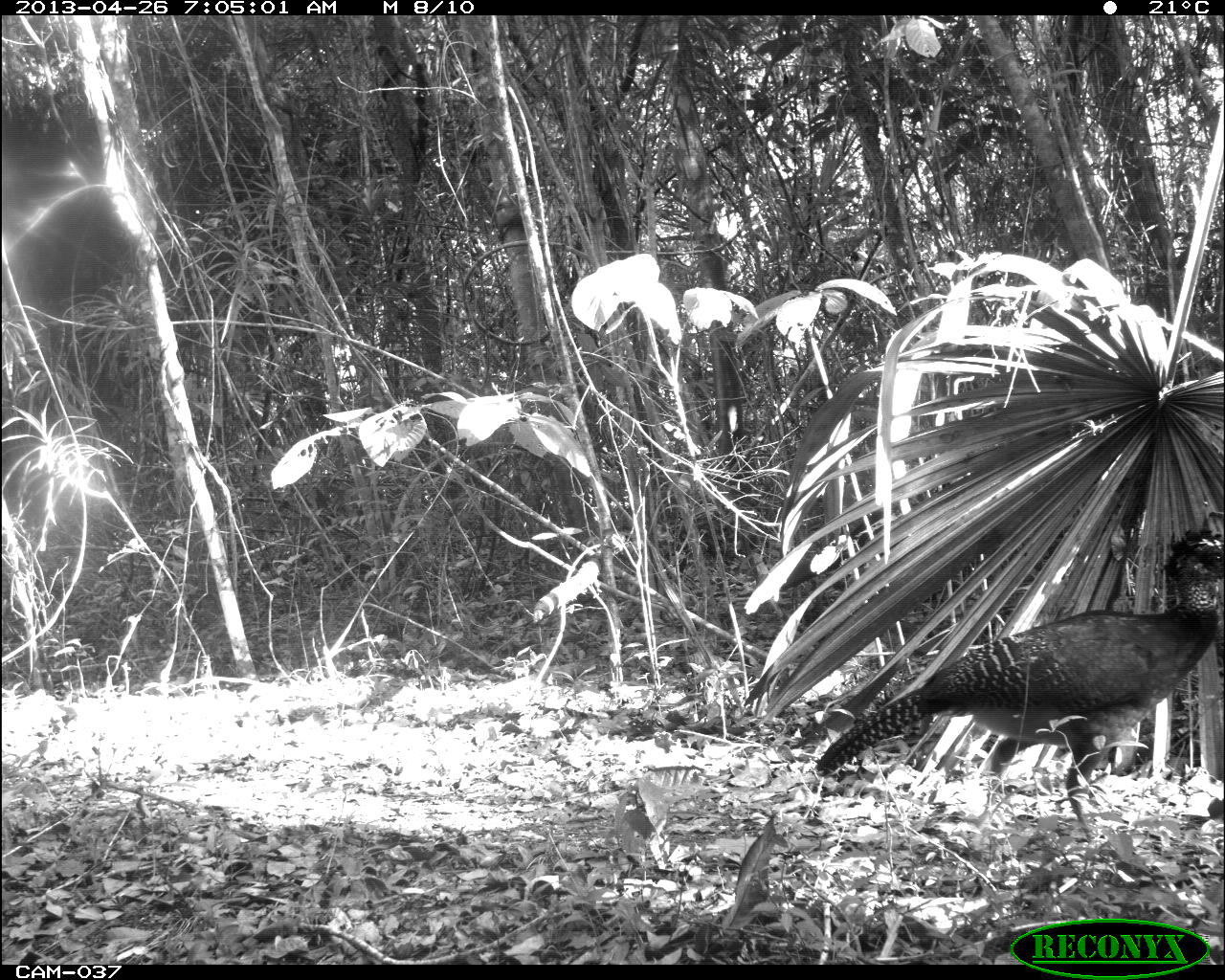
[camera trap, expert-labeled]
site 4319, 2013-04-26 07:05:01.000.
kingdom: Animalia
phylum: Chordata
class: Aves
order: Galliformes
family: Cracidae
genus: Crax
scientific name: Crax rubra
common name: great curassow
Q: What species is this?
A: Crax rubra (great curassow).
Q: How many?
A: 2.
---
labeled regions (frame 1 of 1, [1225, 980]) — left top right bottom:
crax rubra: 809 524 1221 839